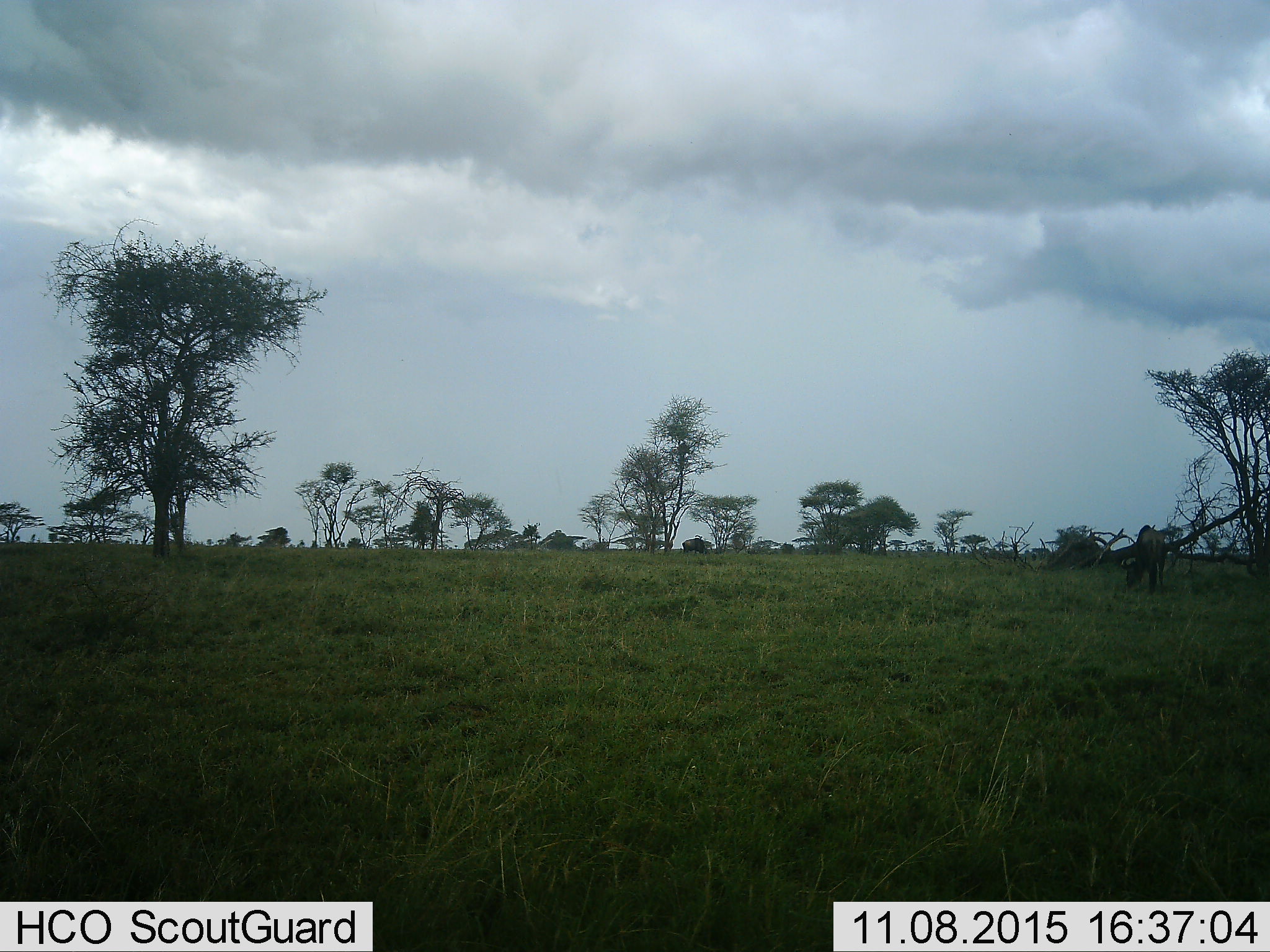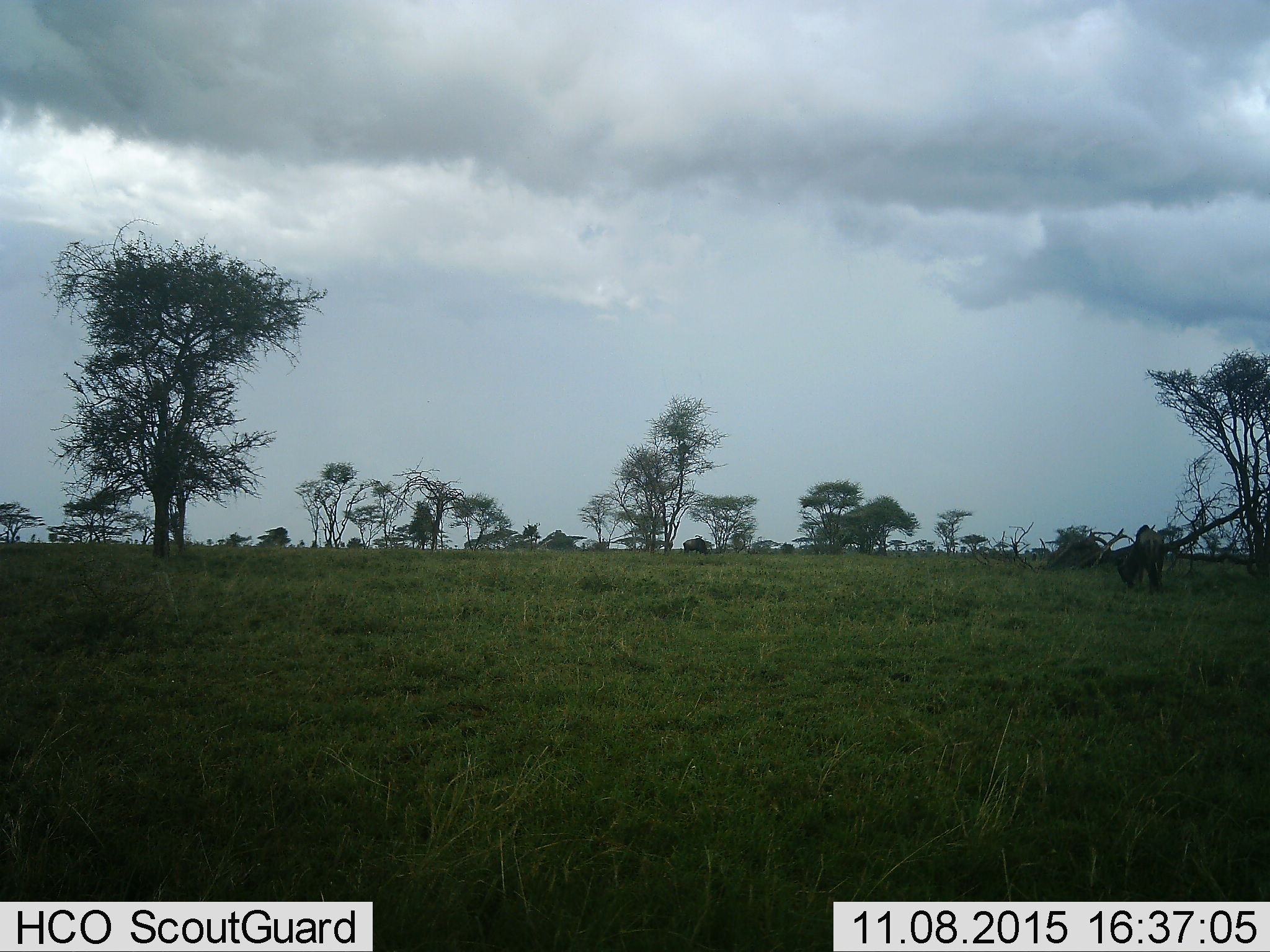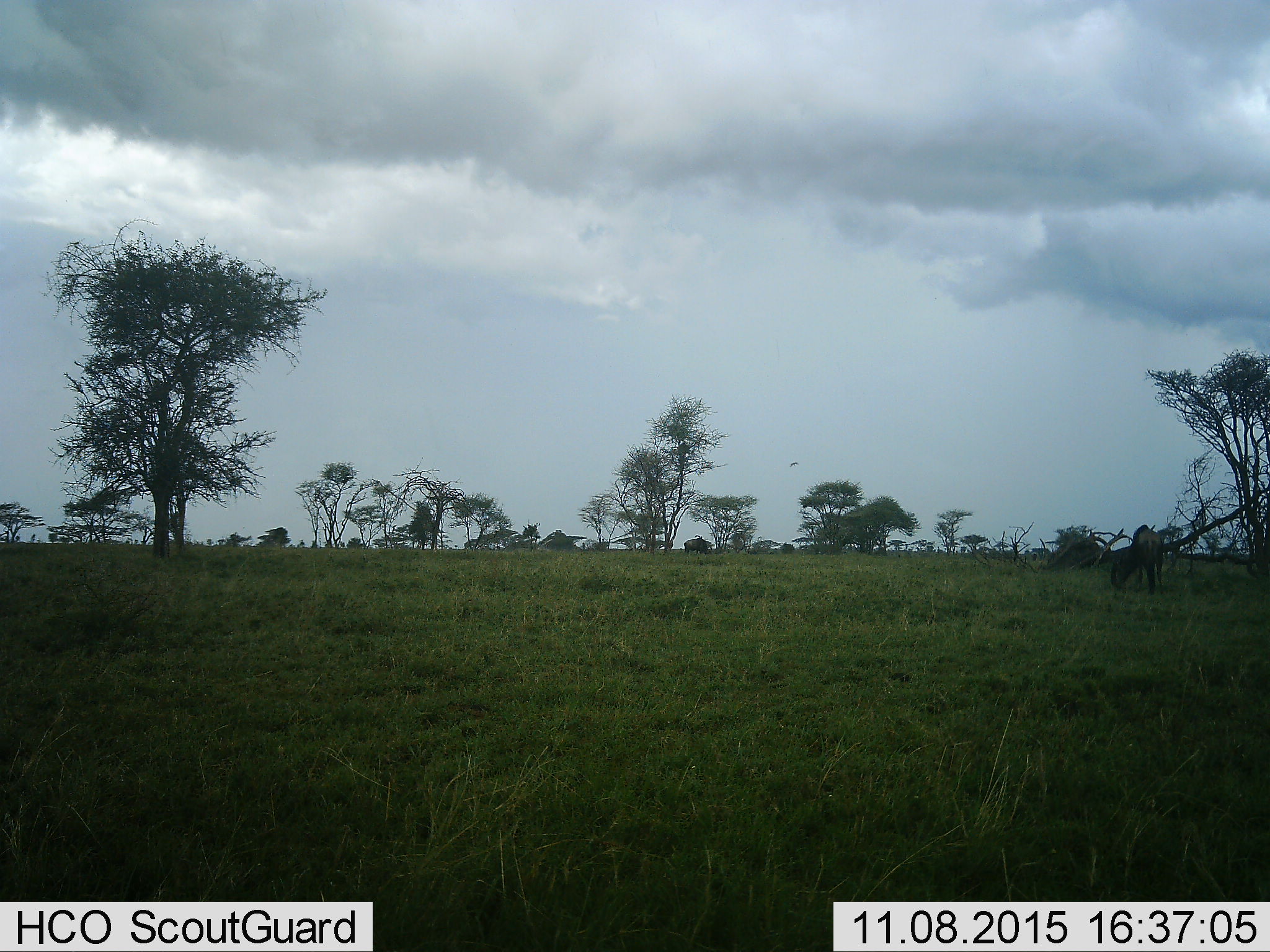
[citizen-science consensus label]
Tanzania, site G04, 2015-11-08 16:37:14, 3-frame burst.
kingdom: Animalia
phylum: Chordata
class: Mammalia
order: Artiodactyla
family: Bovidae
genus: Connochaetes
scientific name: Connochaetes taurinus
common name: blue wildebeest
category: wildebeest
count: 1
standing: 36%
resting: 0%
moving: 18%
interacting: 0%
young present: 0%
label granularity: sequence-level